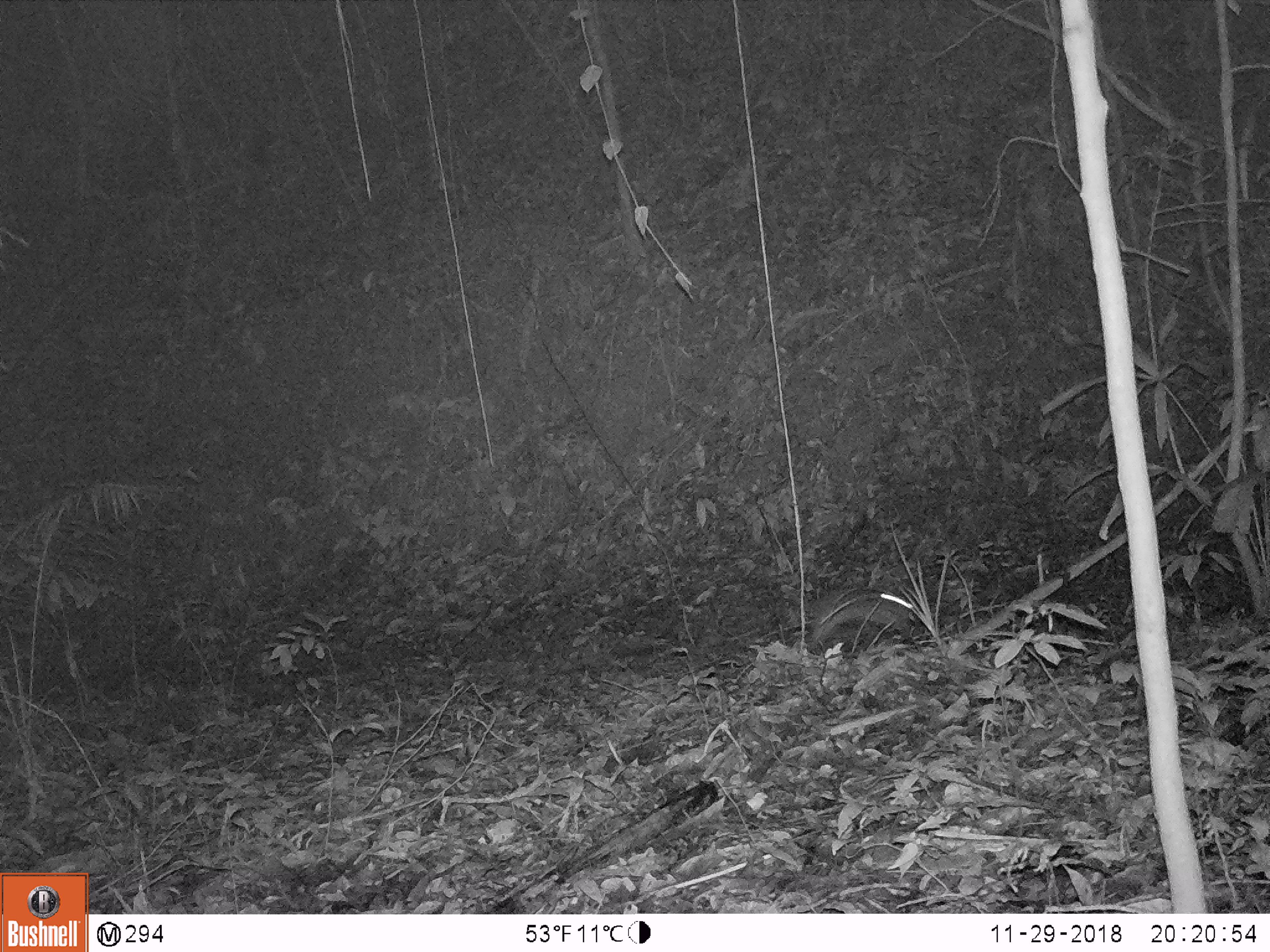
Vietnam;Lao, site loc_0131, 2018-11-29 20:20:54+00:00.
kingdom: Animalia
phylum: Chordata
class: Mammalia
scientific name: Mammalia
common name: mammal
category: unidentified small mammal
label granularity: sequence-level